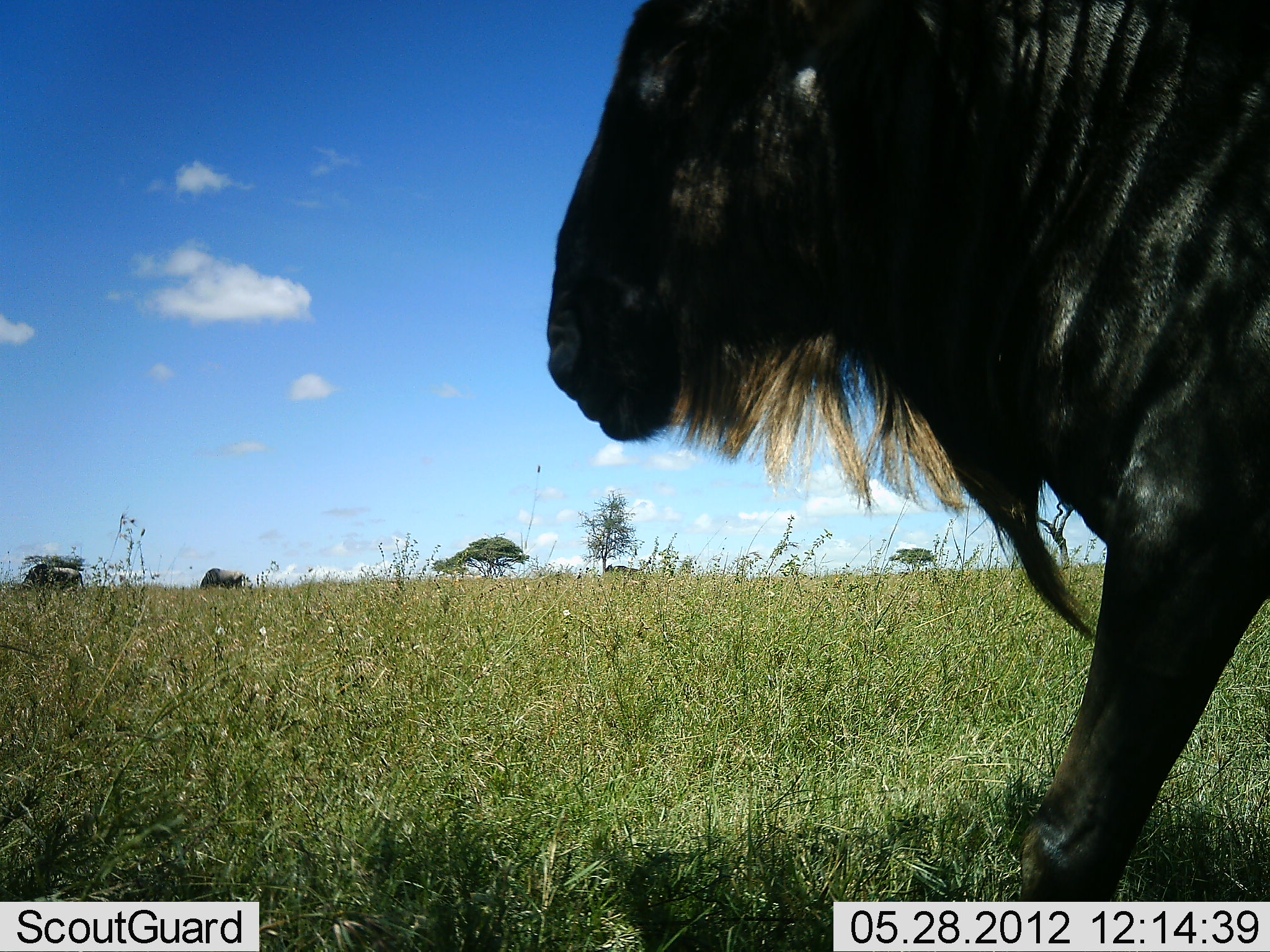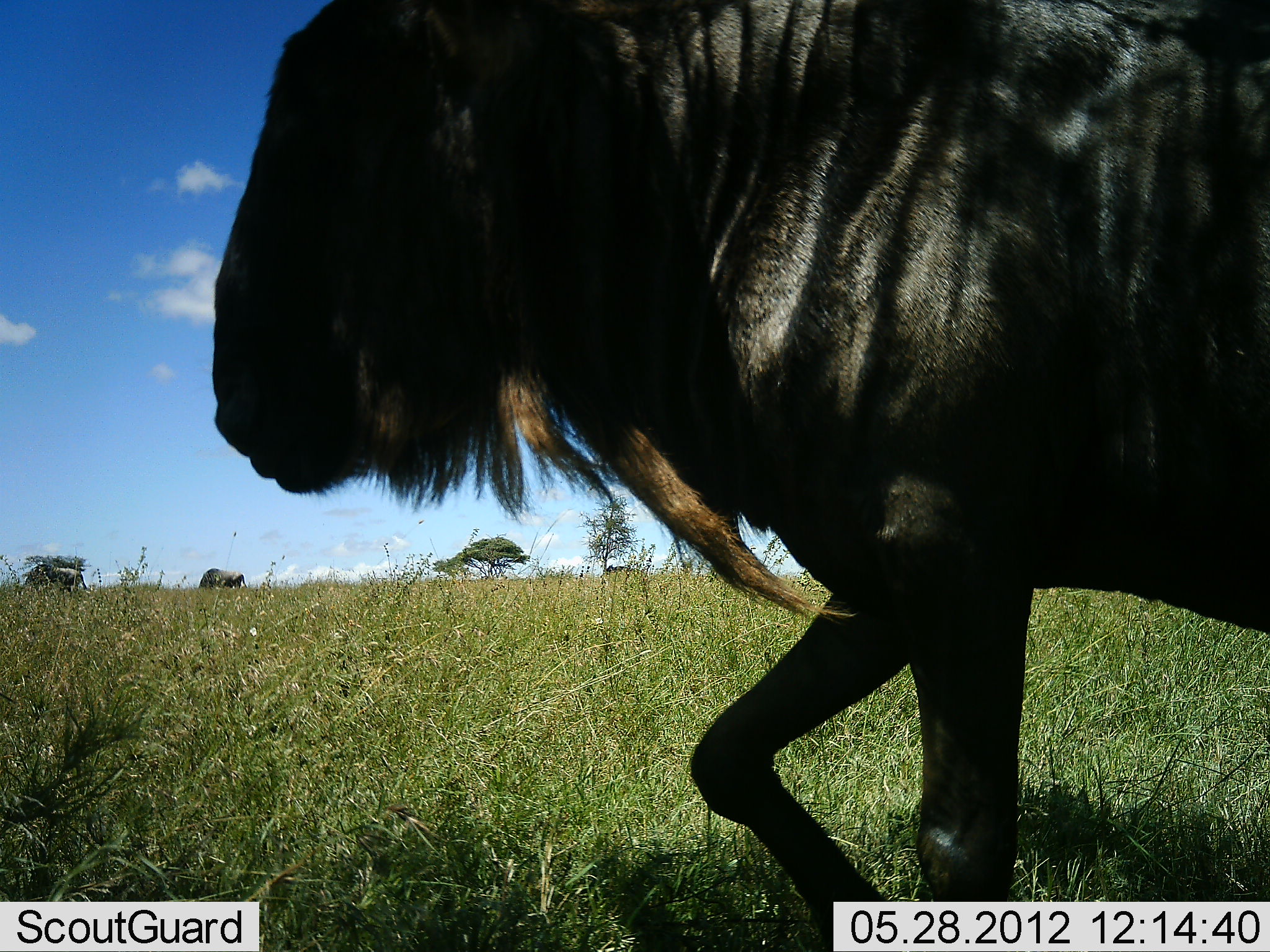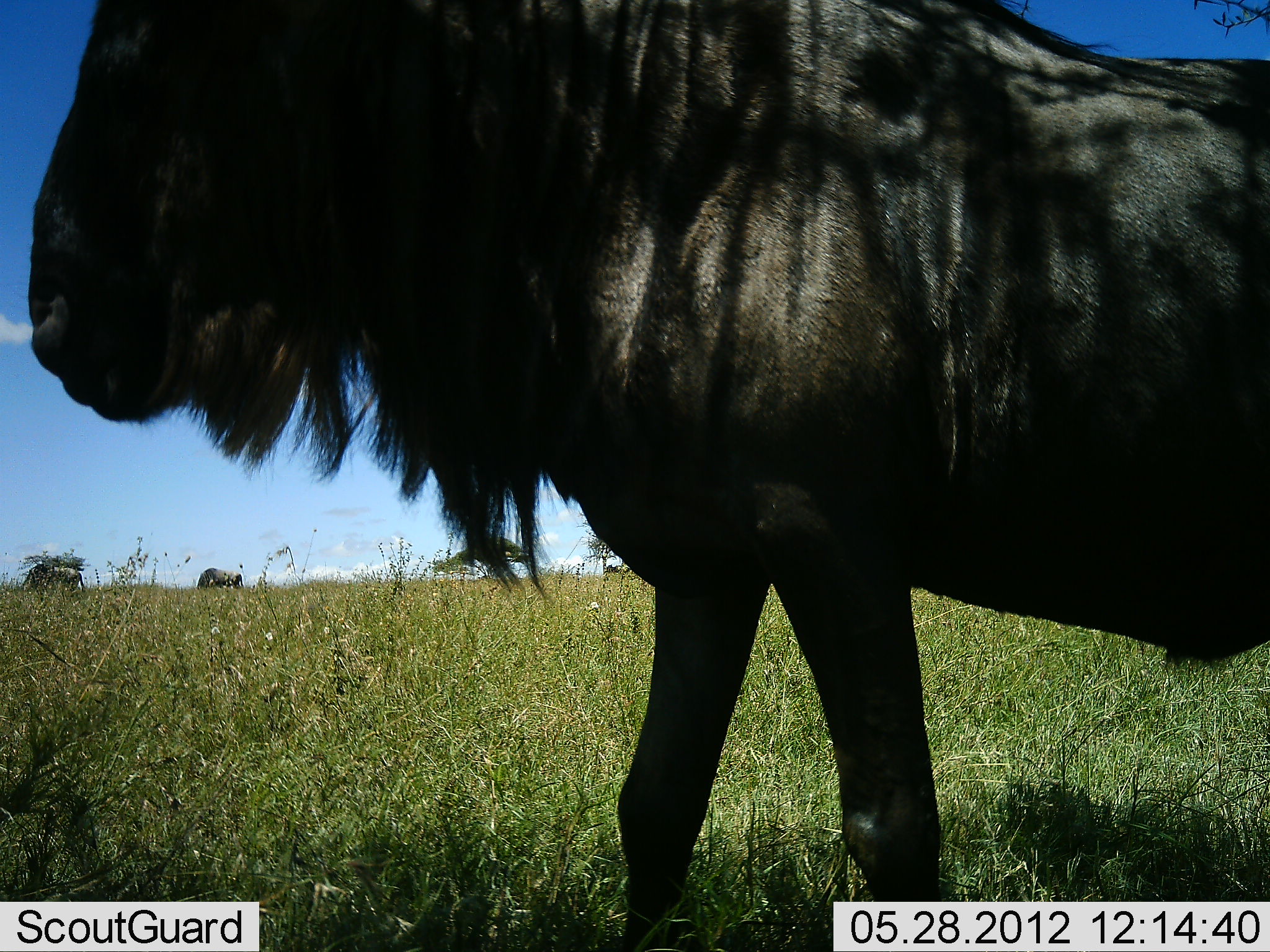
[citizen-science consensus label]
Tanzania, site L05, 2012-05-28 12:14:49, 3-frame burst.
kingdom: Animalia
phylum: Chordata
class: Mammalia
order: Artiodactyla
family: Bovidae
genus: Connochaetes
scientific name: Connochaetes taurinus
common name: blue wildebeest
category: wildebeest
Wildebeest (blue wildebeest) (Connochaetes taurinus), count 1. Behavior (volunteer vote fractions): standing 20%, resting 0%, moving 100%, interacting 0%. Young present (vote fraction): 0%. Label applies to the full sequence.